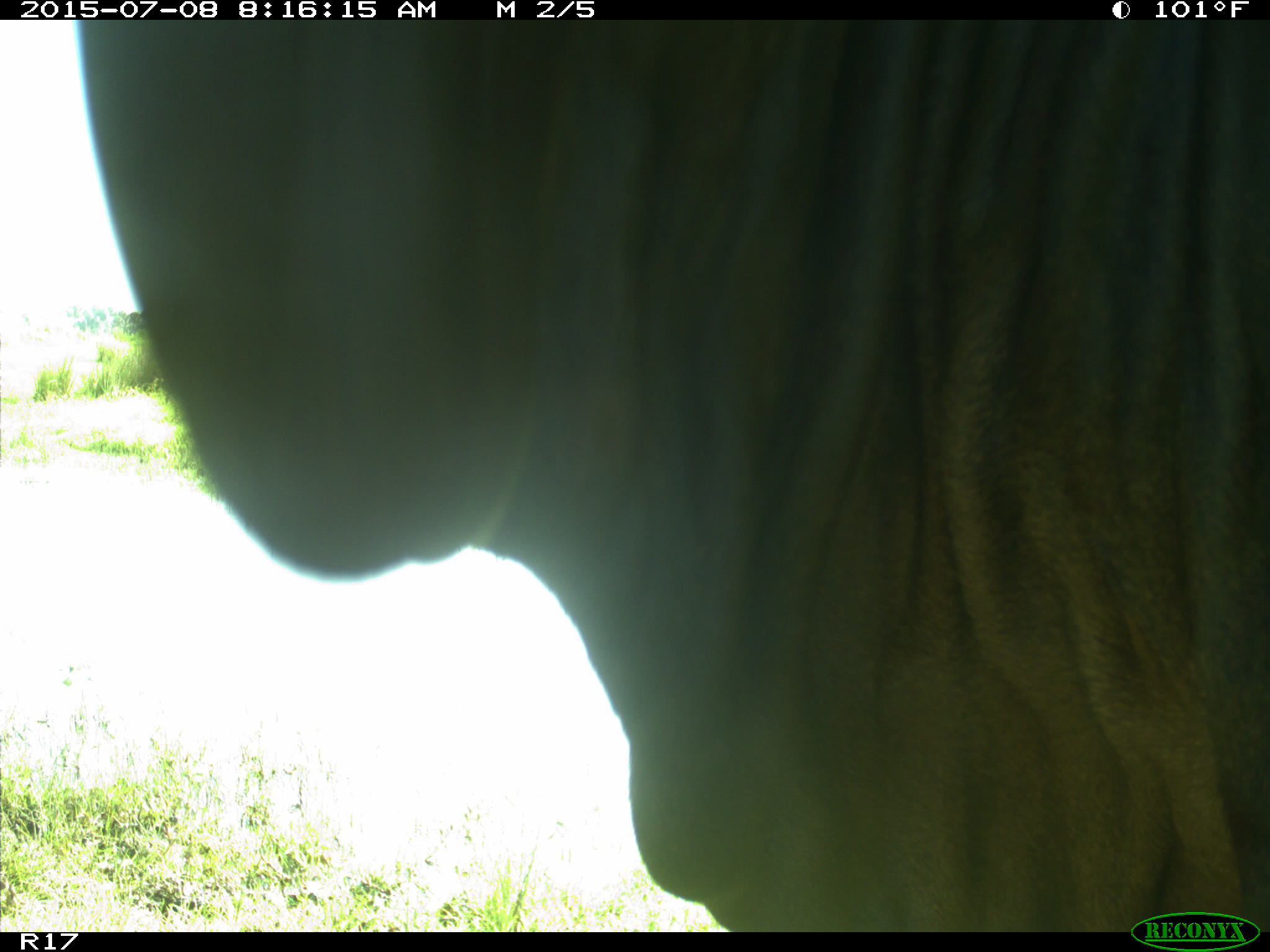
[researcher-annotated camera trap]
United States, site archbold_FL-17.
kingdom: Animalia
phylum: Chordata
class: Mammalia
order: Artiodactyla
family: Bovidae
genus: Bos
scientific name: Bos taurus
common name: domestic cow